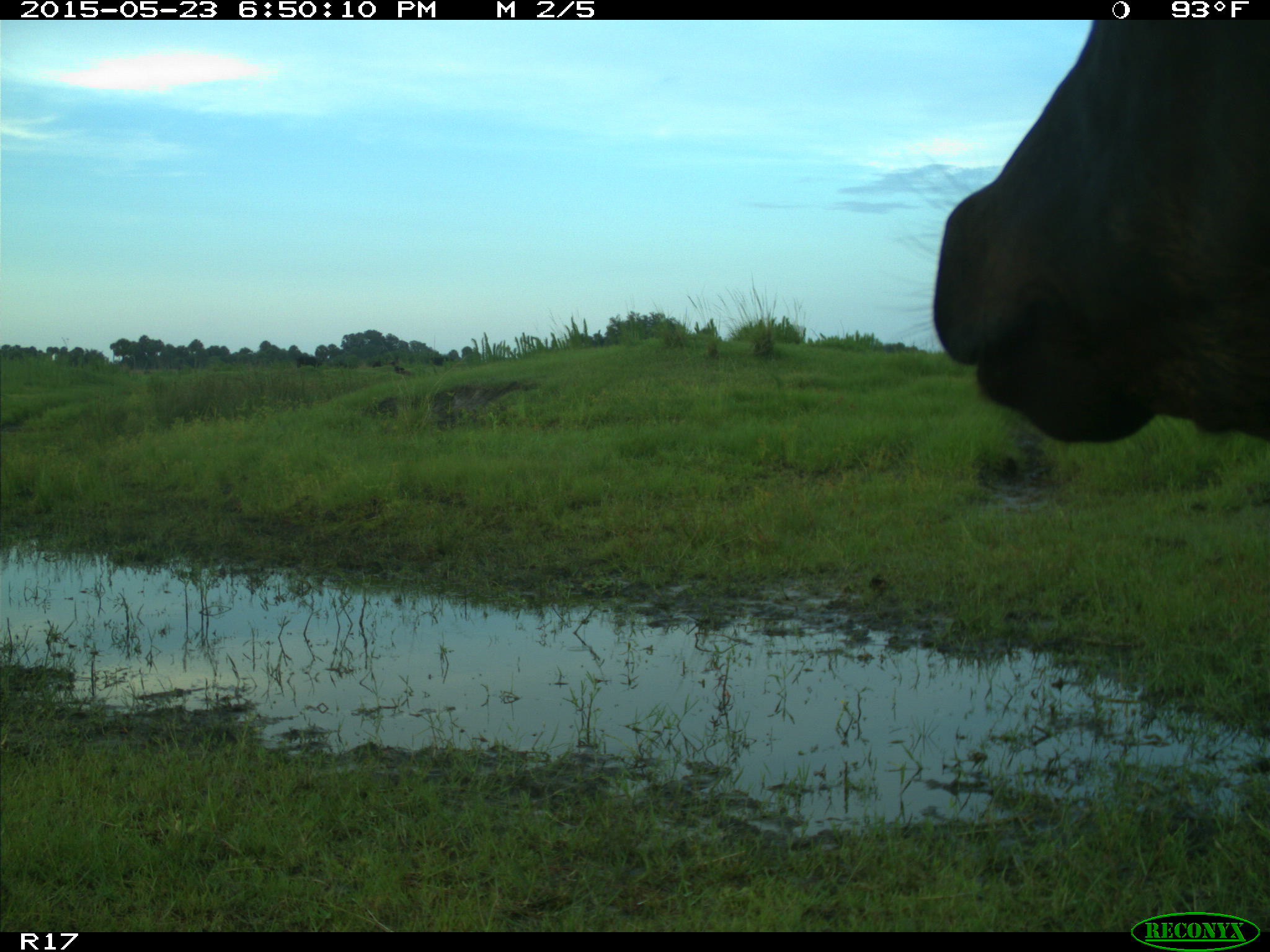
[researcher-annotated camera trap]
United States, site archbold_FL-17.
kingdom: Animalia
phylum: Chordata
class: Mammalia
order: Artiodactyla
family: Bovidae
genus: Bos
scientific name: Bos taurus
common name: domestic cow